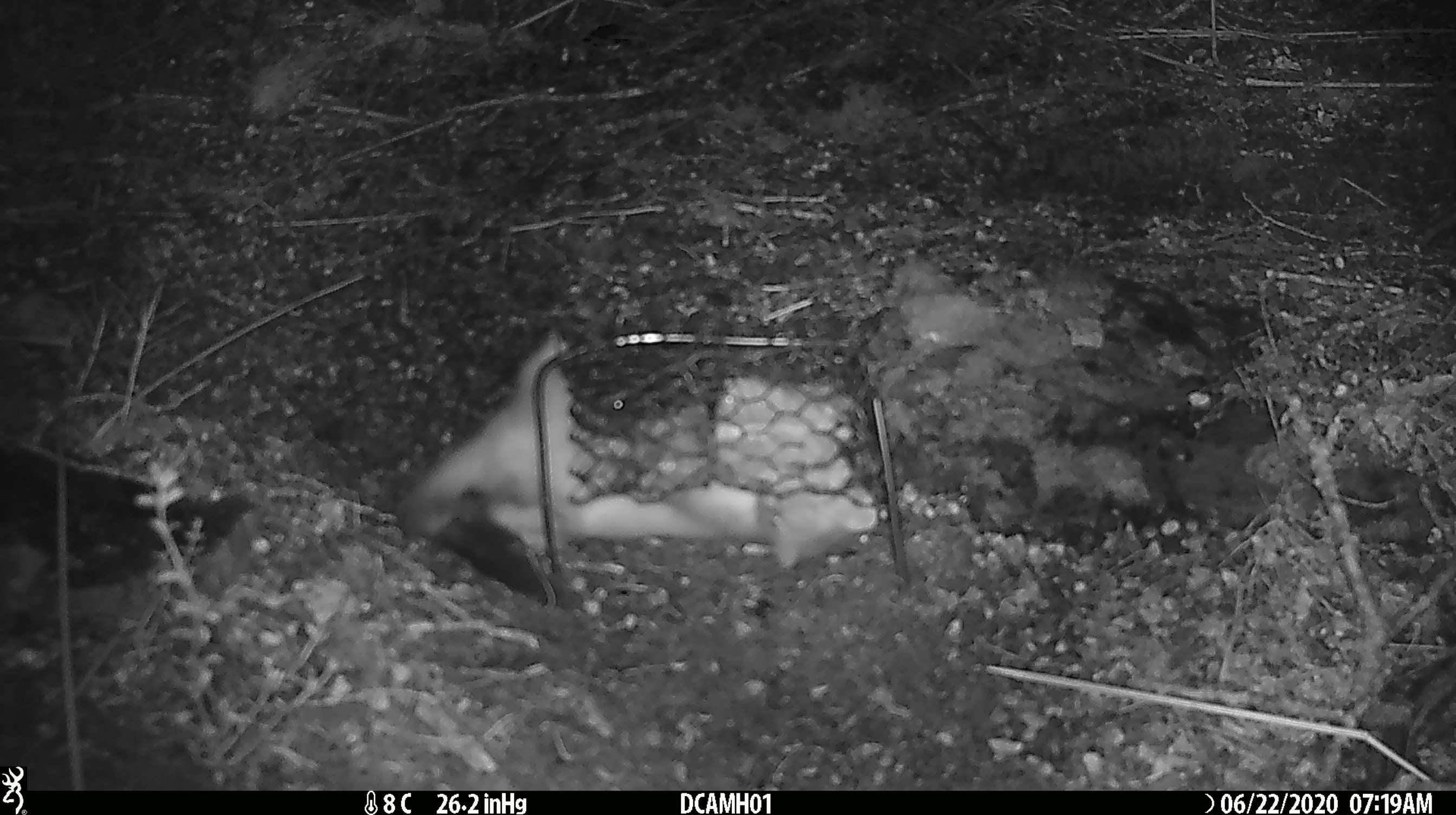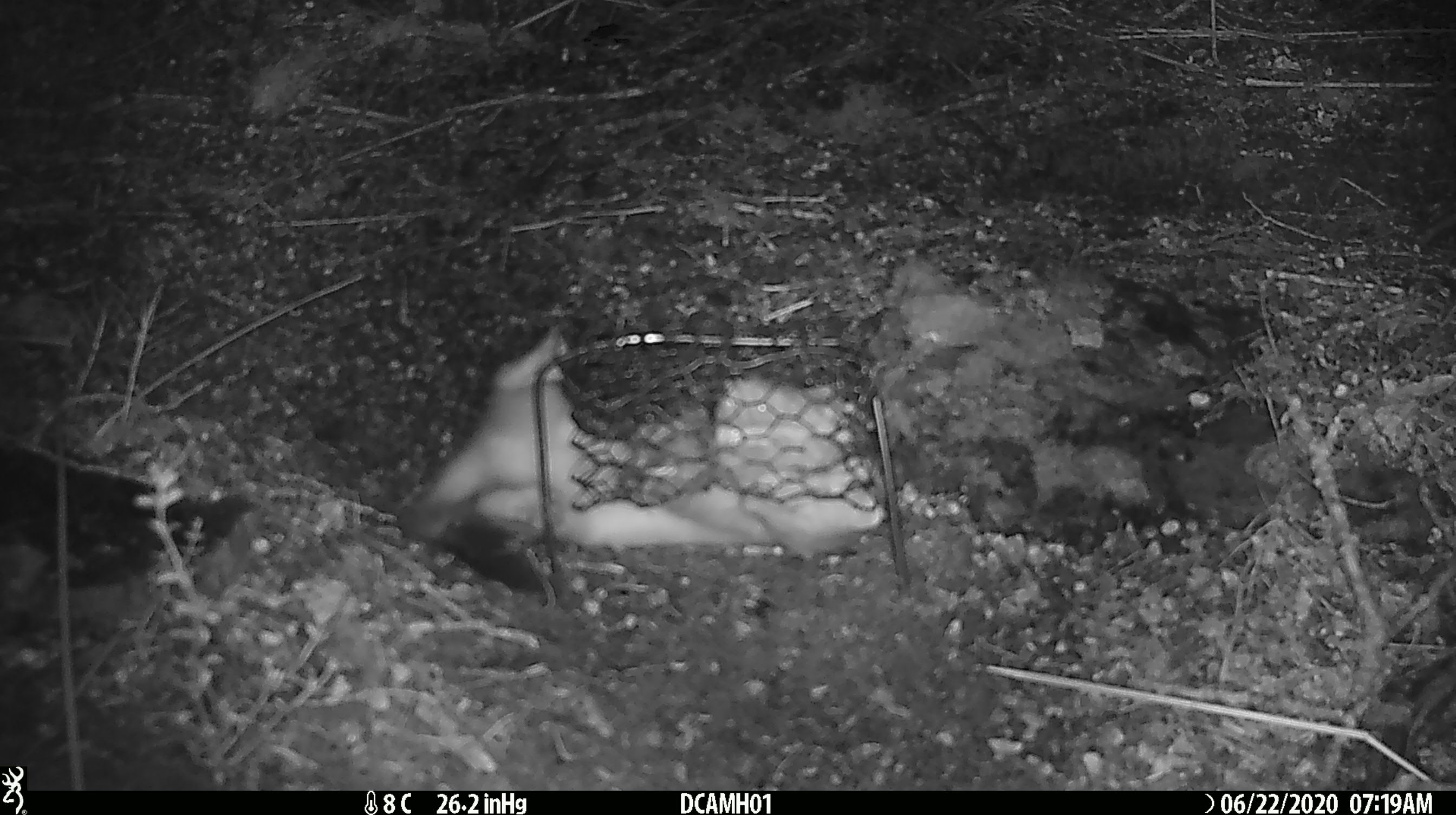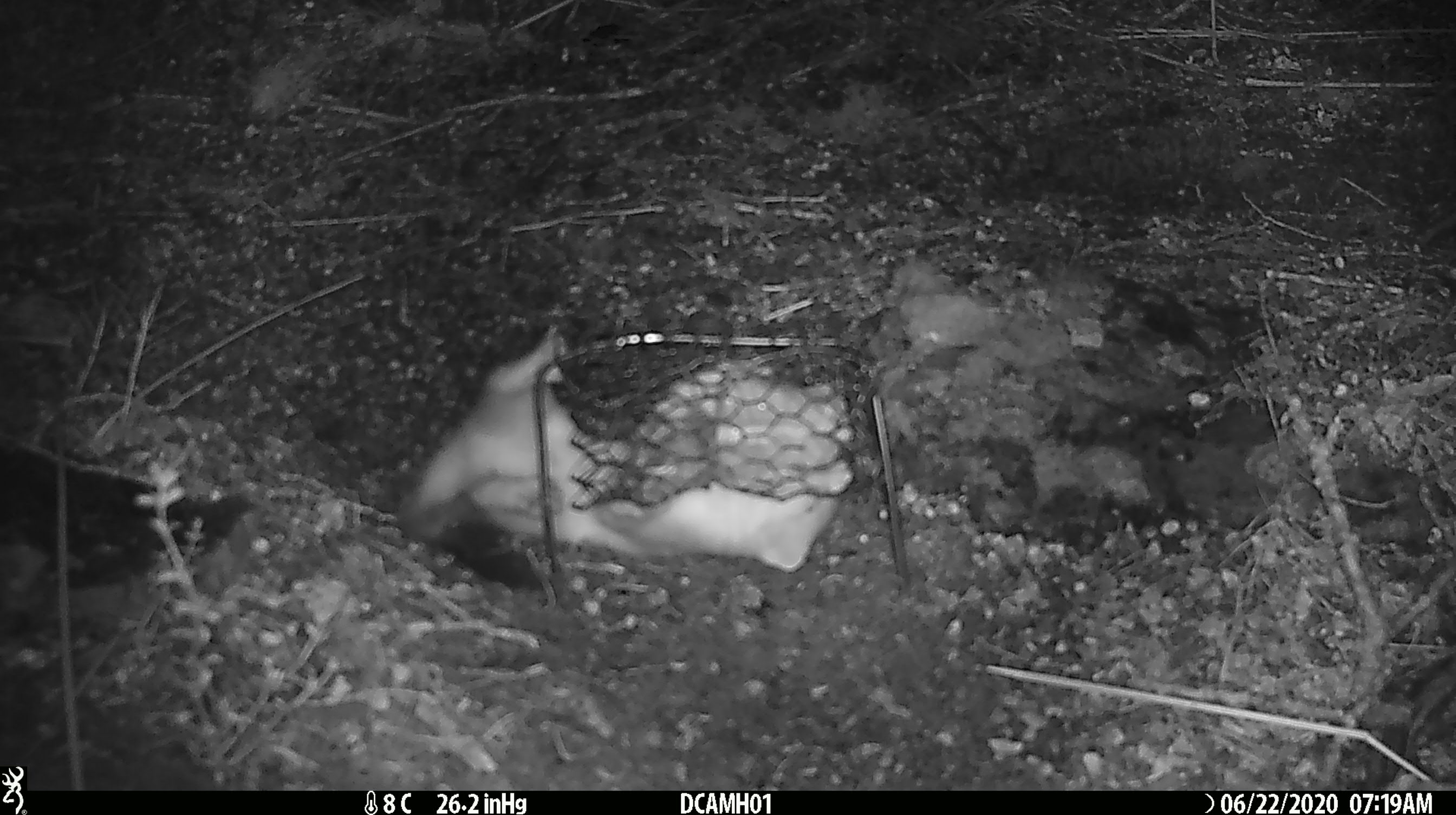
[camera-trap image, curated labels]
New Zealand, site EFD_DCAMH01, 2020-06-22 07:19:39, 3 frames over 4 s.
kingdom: Animalia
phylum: Chordata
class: Mammalia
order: Carnivora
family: Mustelidae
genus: Mustela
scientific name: Mustela erminea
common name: stoat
Stoat (Mustela erminea).